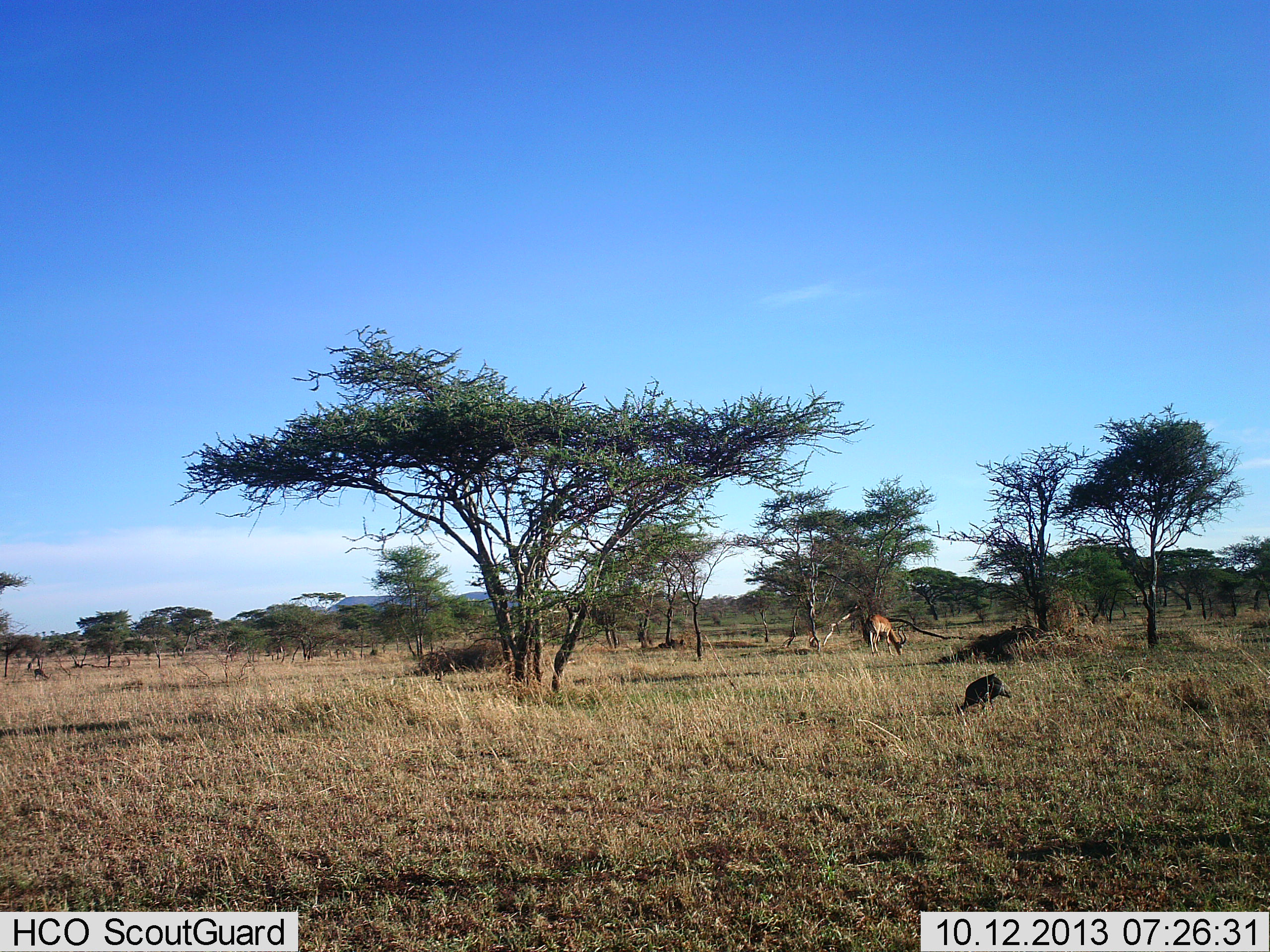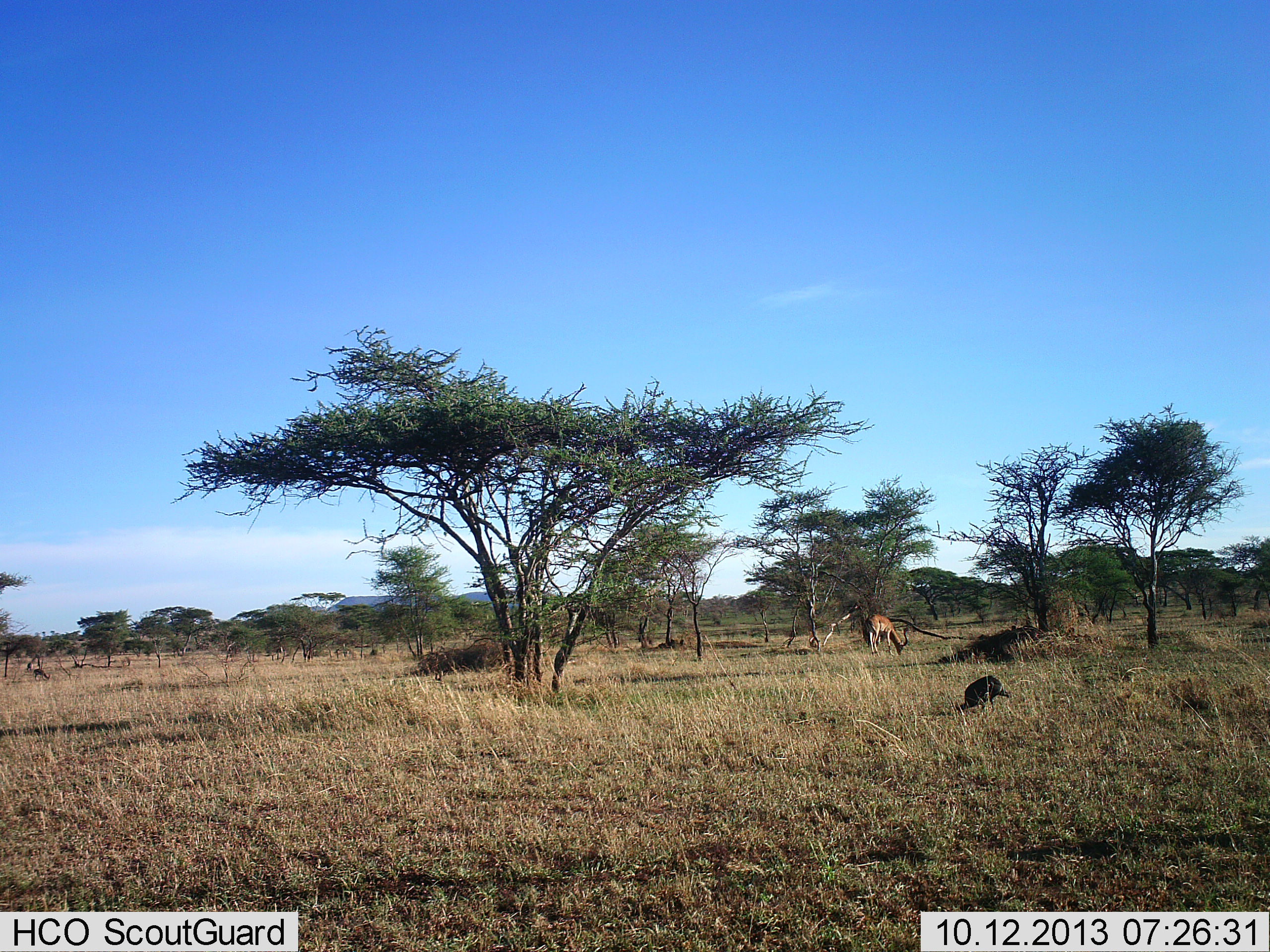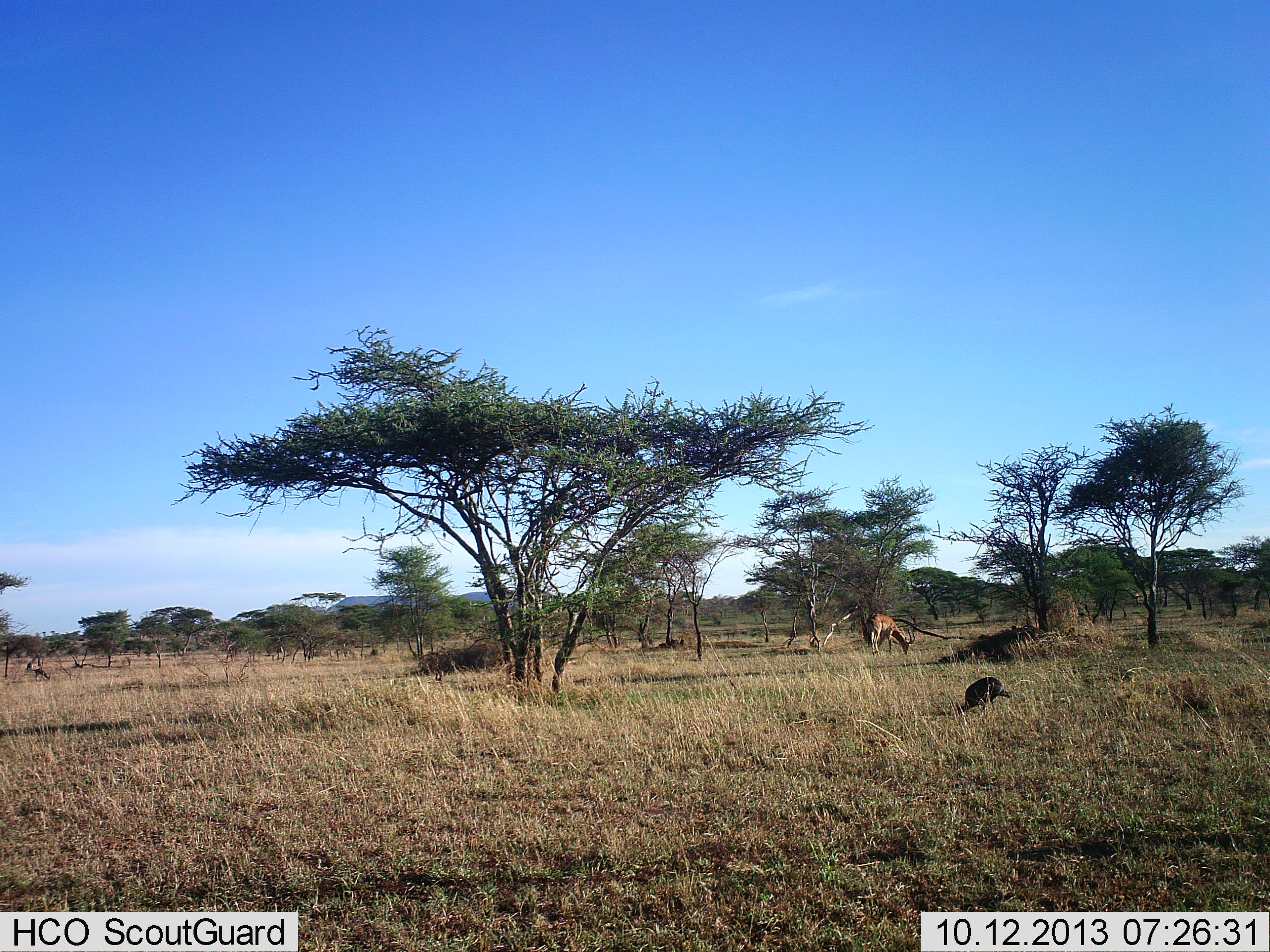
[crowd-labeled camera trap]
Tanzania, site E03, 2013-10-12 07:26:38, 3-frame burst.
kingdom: Animalia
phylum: Chordata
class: Aves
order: Galliformes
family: Numididae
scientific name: Numididae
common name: guinea fowl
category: guineafowl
Guineafowl (guinea fowl) (Numididae), count 1. Behavior (volunteer vote fractions): standing 12%, resting 0%, moving 0%, interacting 0%. Young present (vote fraction): 0%. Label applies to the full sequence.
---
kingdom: Animalia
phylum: Chordata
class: Mammalia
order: Artiodactyla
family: Bovidae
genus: Aepyceros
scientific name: Aepyceros melampus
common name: impala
Impala (Aepyceros melampus), count 1. Behavior (volunteer vote fractions): standing 22%, resting 0%, moving 0%, interacting 0%. Young present (vote fraction): 0%. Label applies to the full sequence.